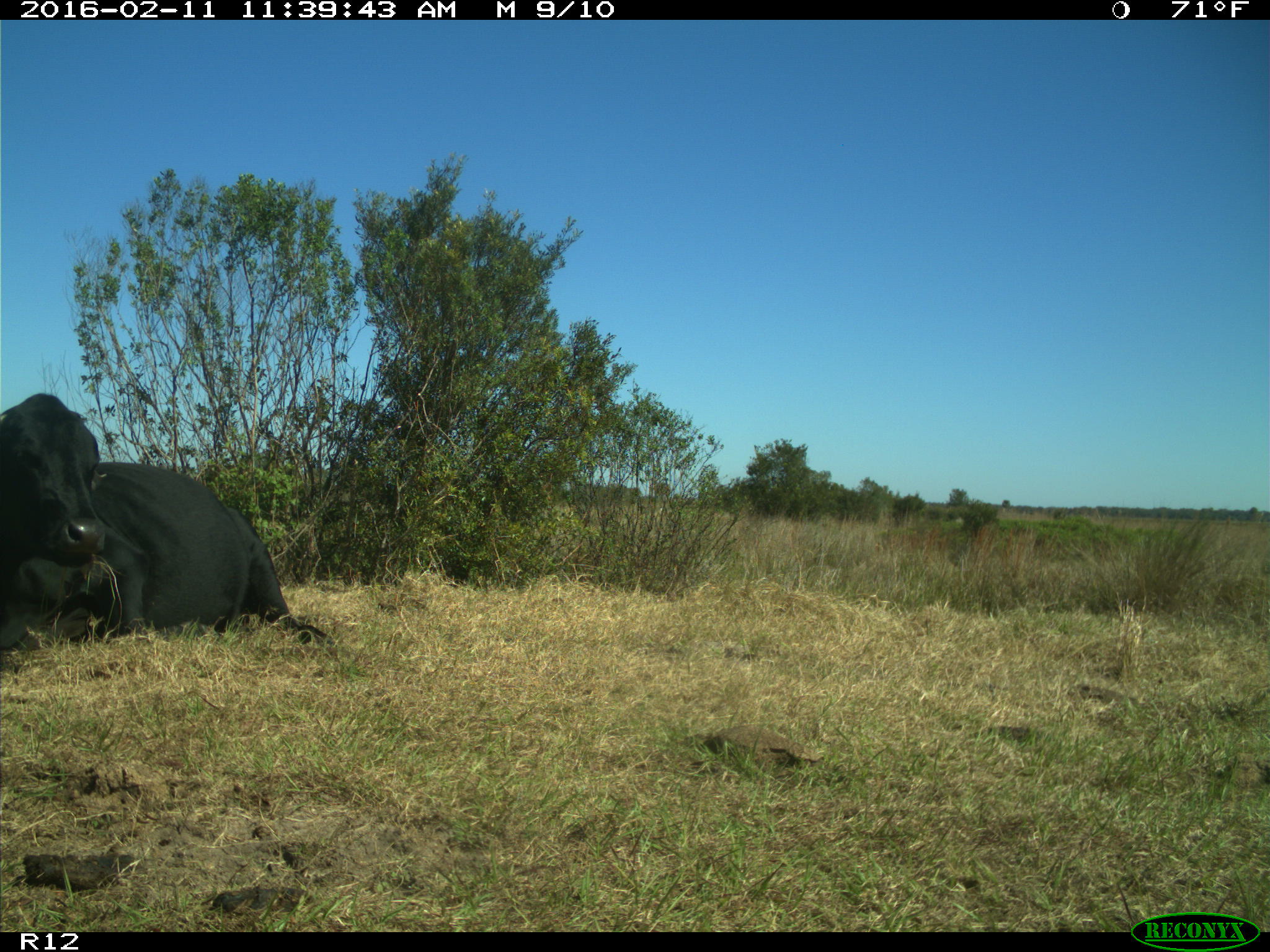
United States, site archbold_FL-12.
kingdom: Animalia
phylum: Chordata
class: Mammalia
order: Artiodactyla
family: Bovidae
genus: Bos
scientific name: Bos taurus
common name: domestic cow